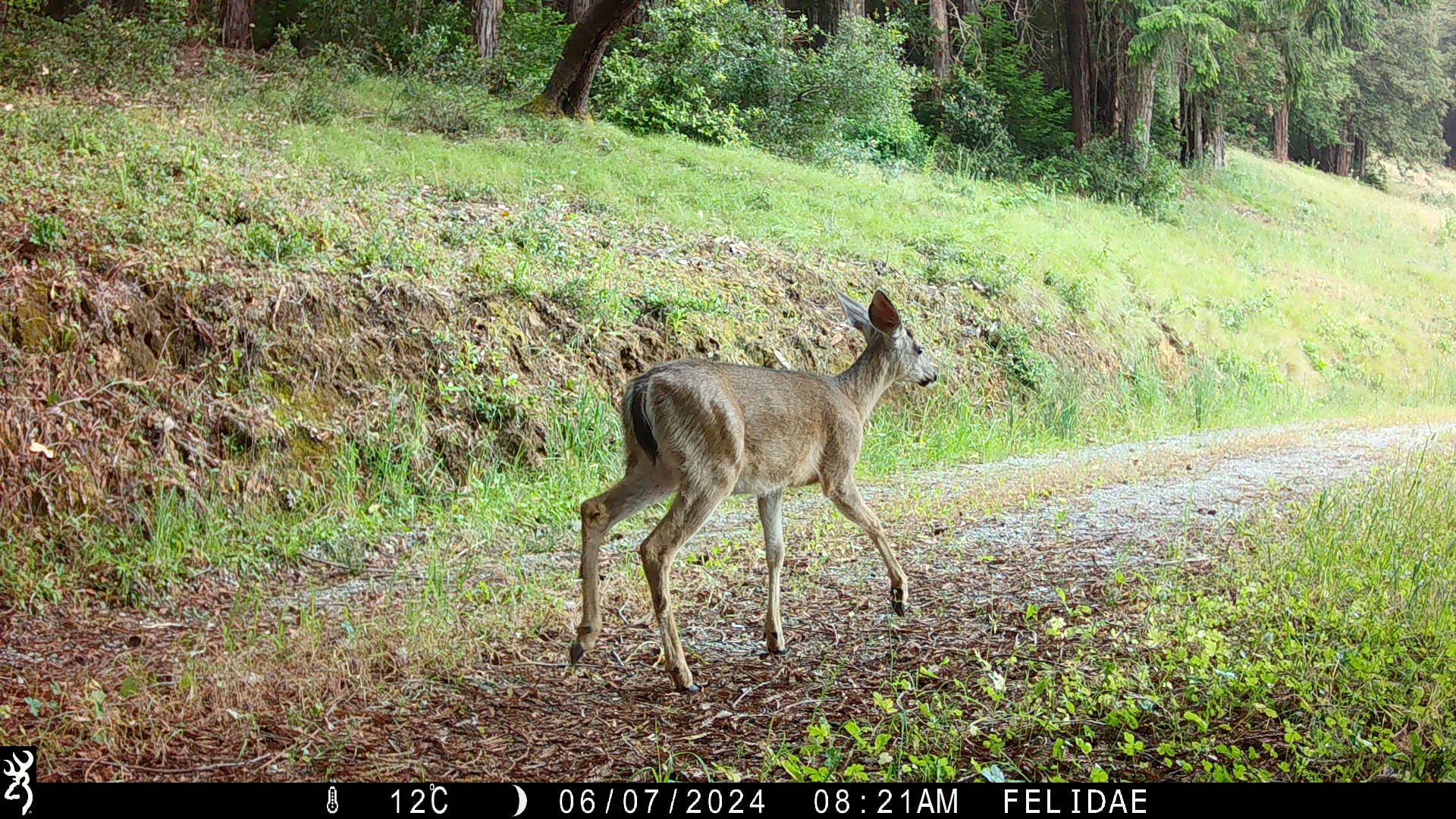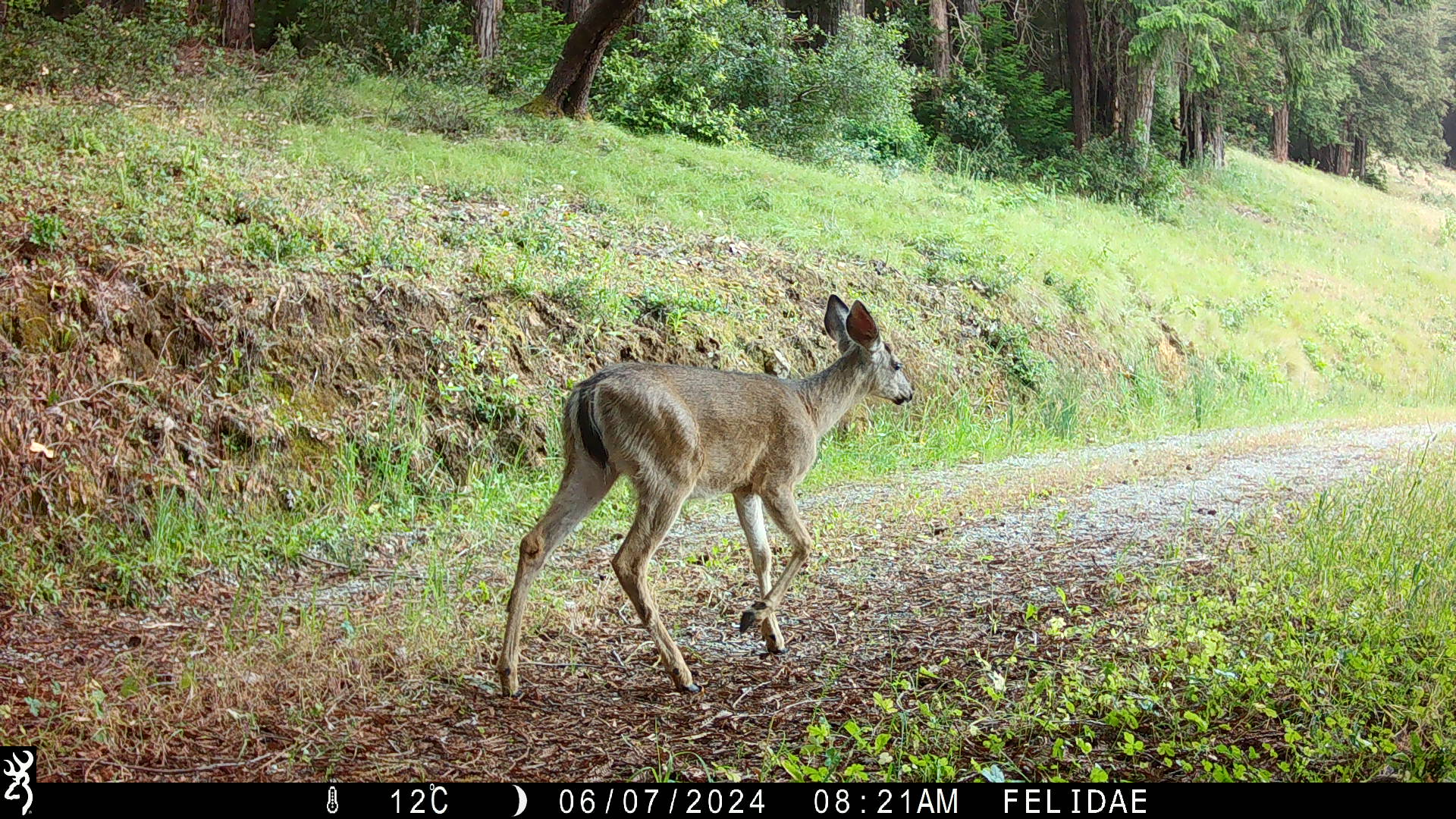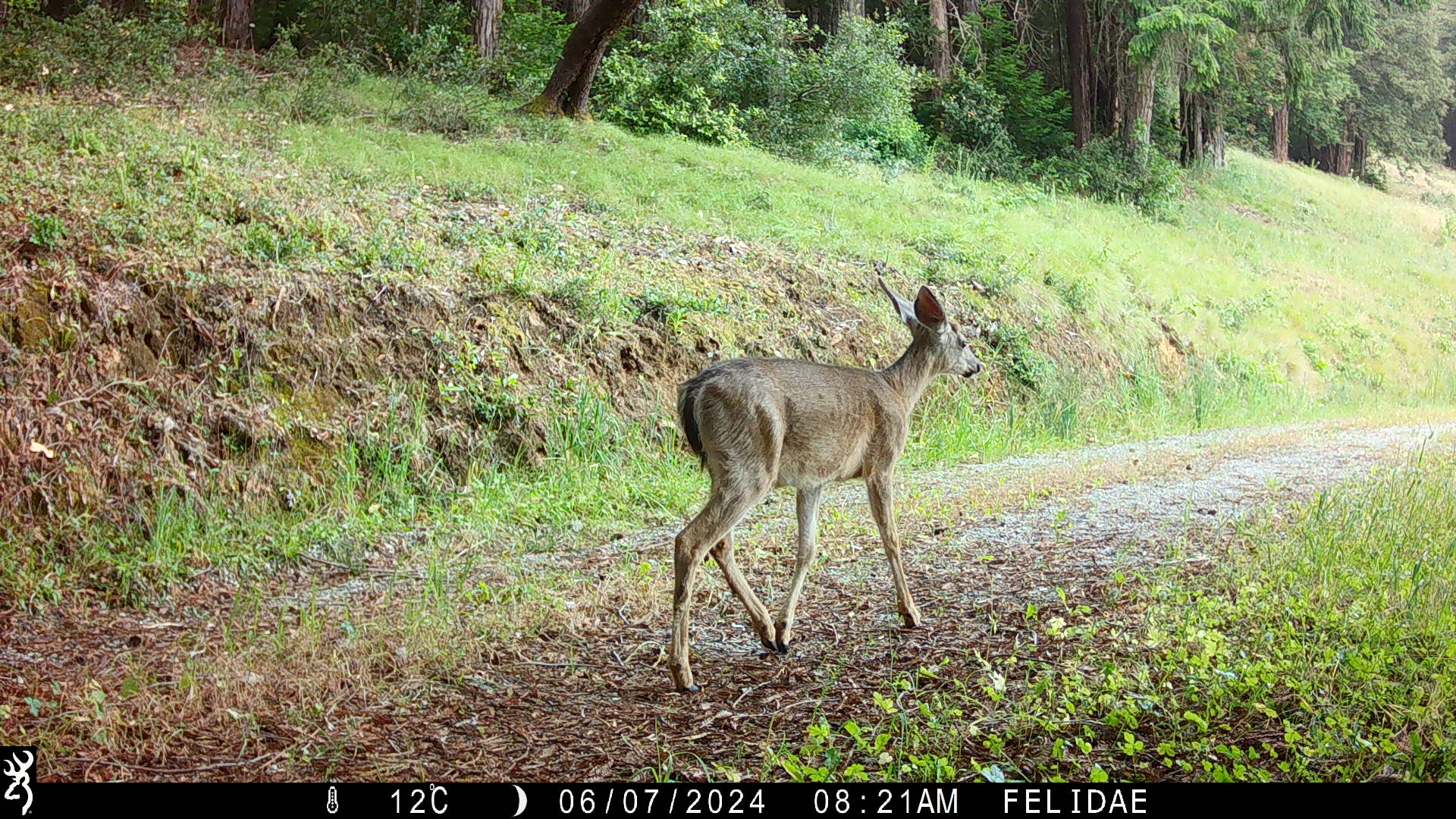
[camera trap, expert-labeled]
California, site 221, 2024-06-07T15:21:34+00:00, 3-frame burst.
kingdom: Animalia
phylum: Chordata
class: Mammalia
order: Artiodactyla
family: Cervidae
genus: Odocoileus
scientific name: Odocoileus hemionus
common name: mule deer